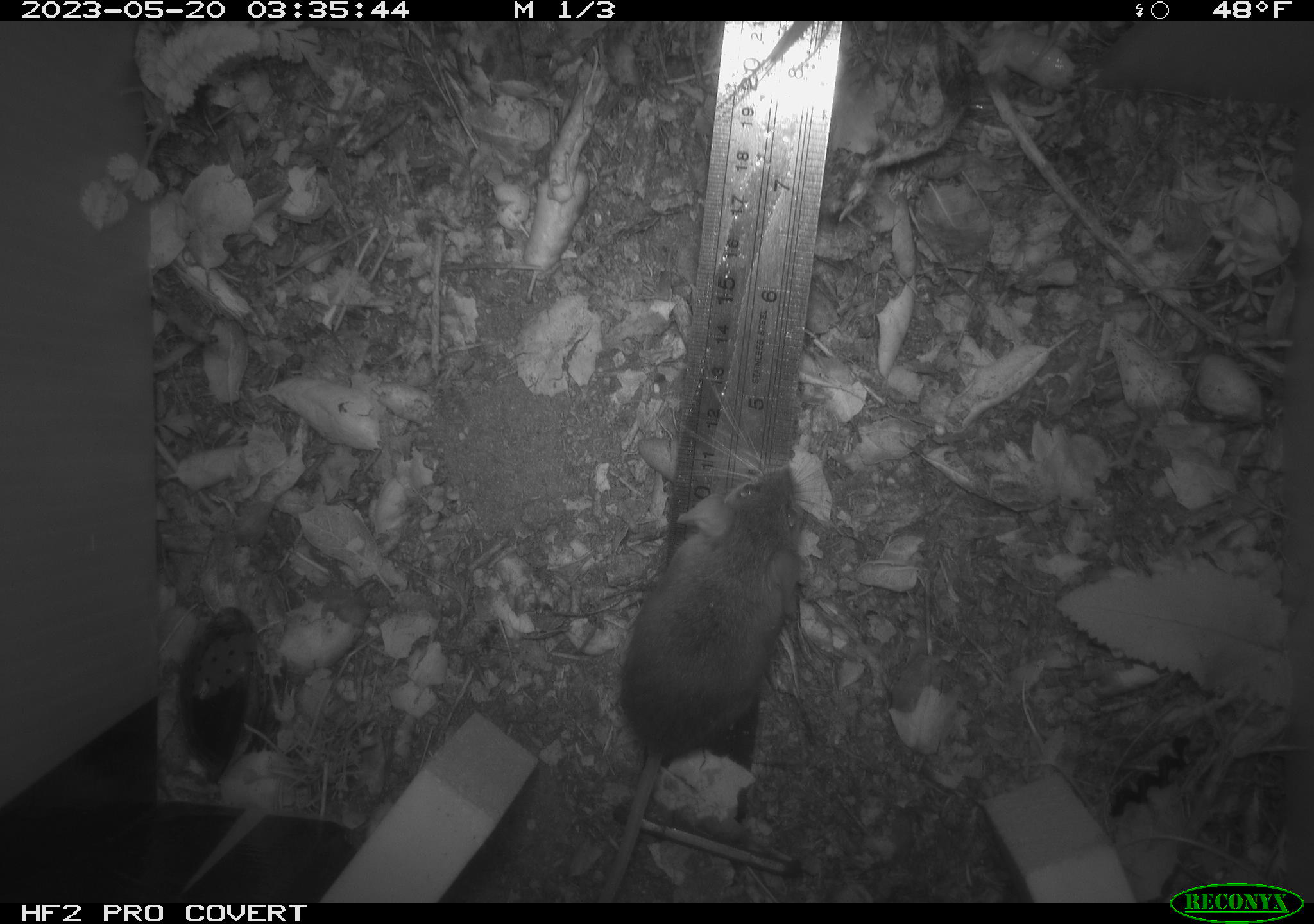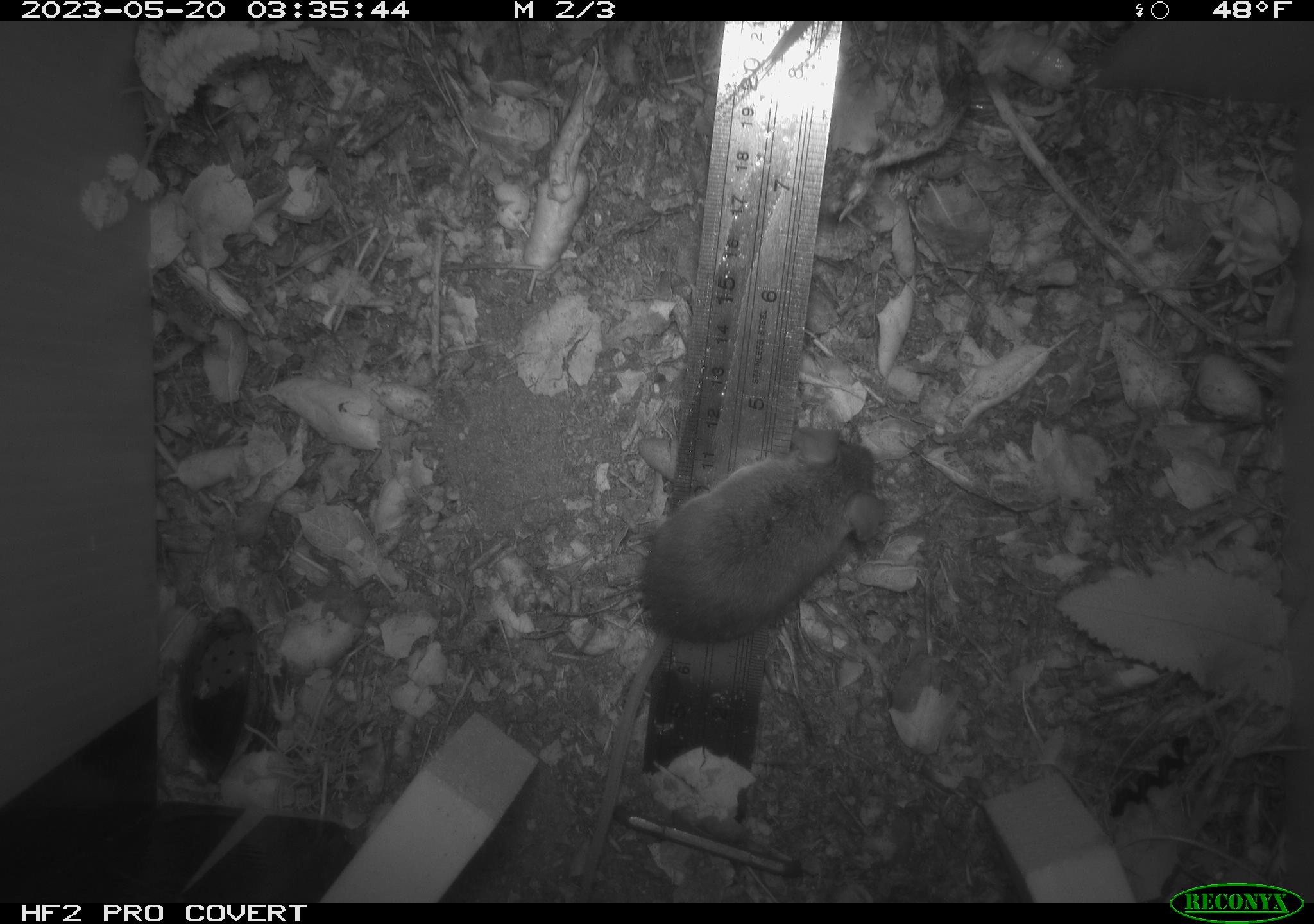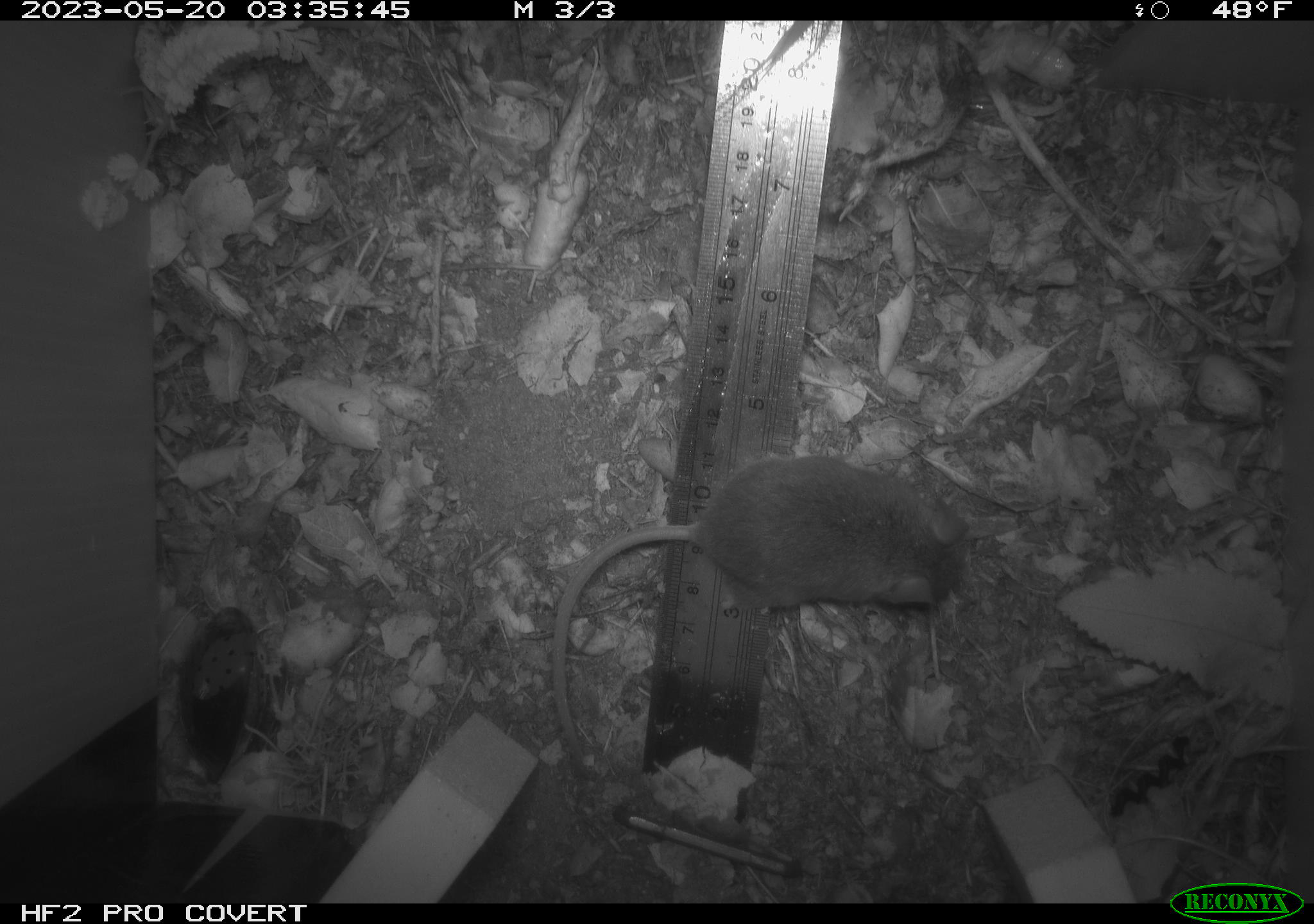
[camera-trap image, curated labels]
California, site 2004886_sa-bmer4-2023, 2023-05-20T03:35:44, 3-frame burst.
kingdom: Animalia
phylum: Chordata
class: Mammalia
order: Rodentia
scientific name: Rodentia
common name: mouse species